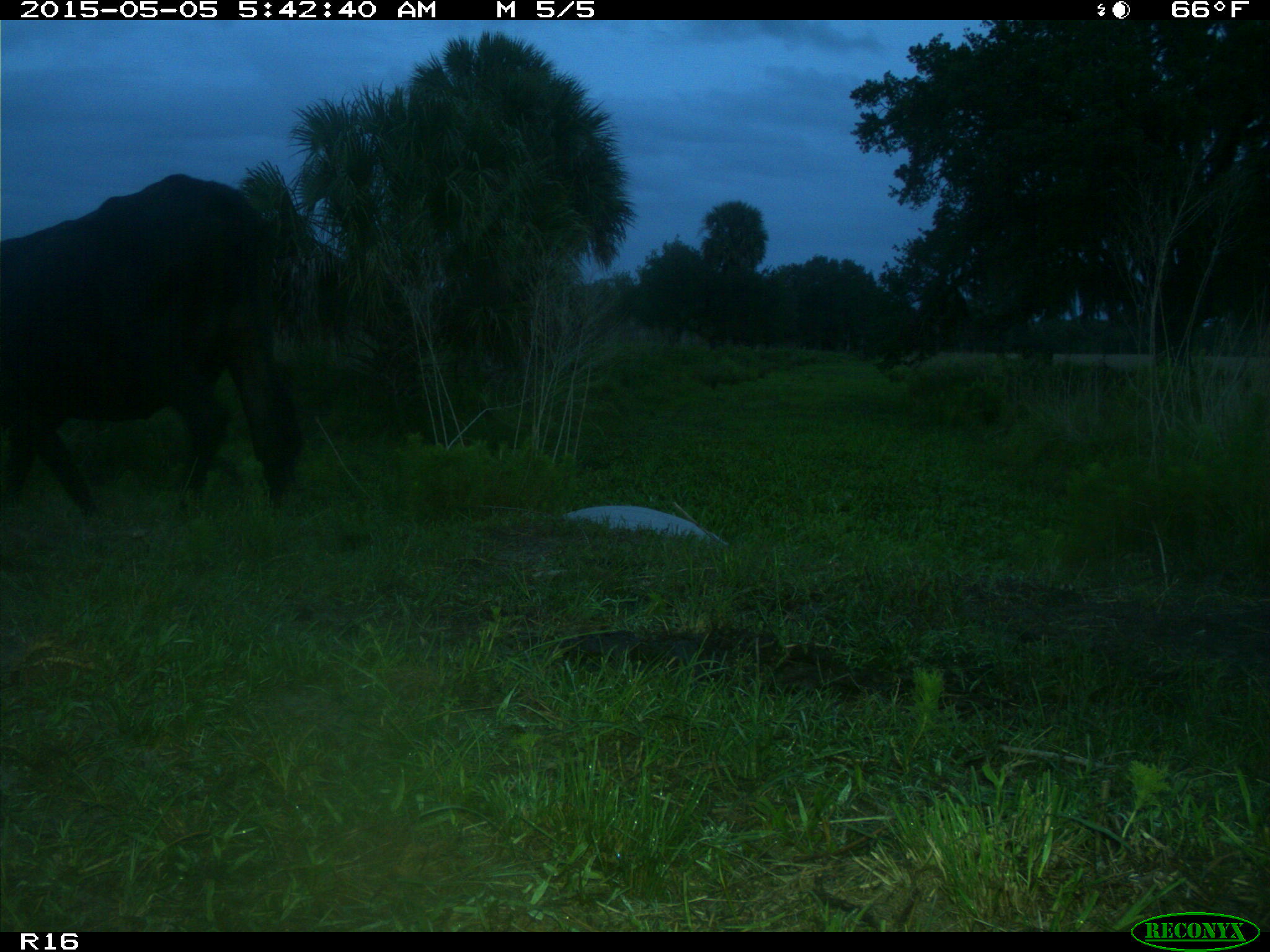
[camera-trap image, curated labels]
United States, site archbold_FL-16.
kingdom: Animalia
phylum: Chordata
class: Mammalia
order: Artiodactyla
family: Bovidae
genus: Bos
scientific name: Bos taurus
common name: domestic cow